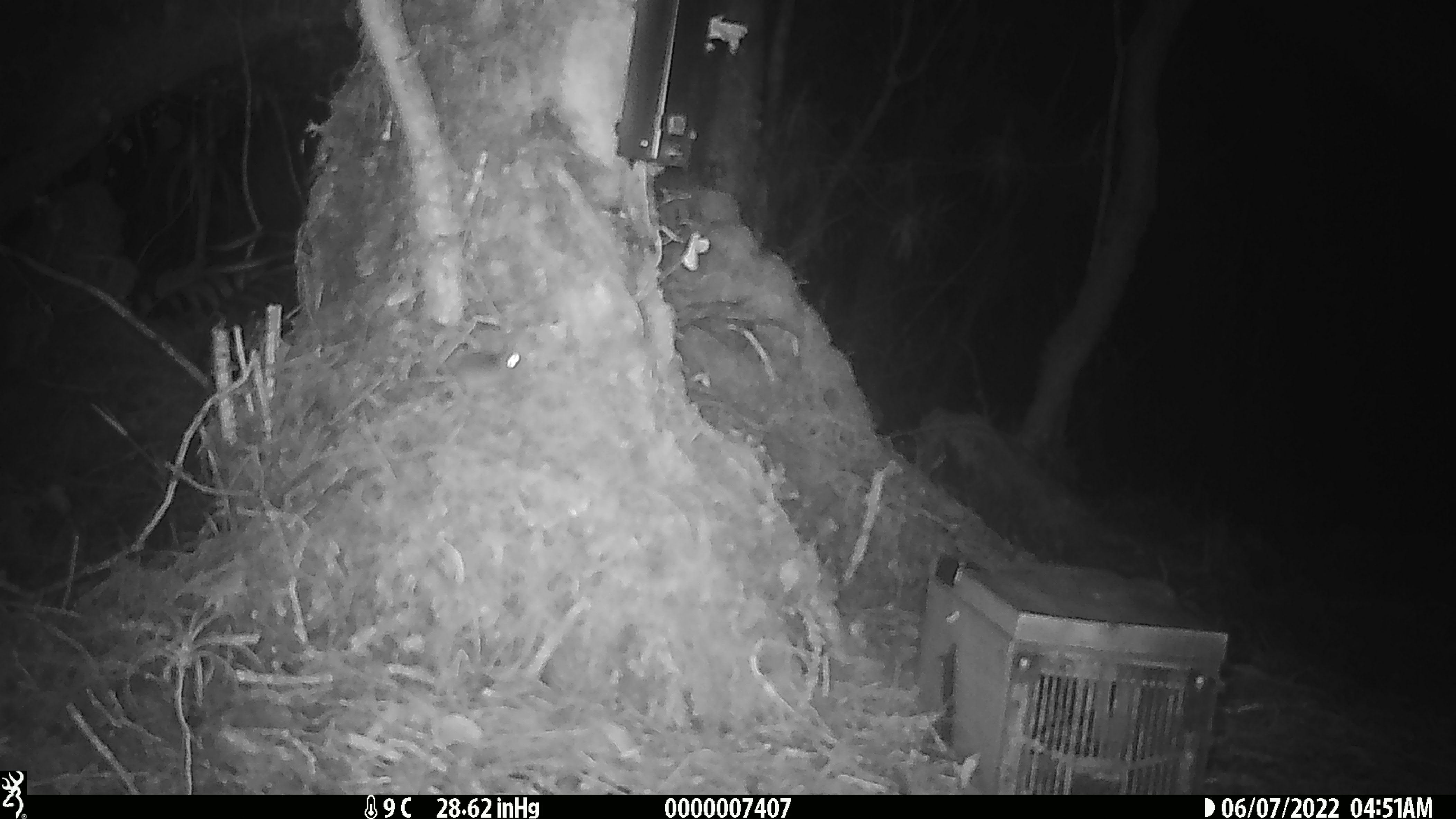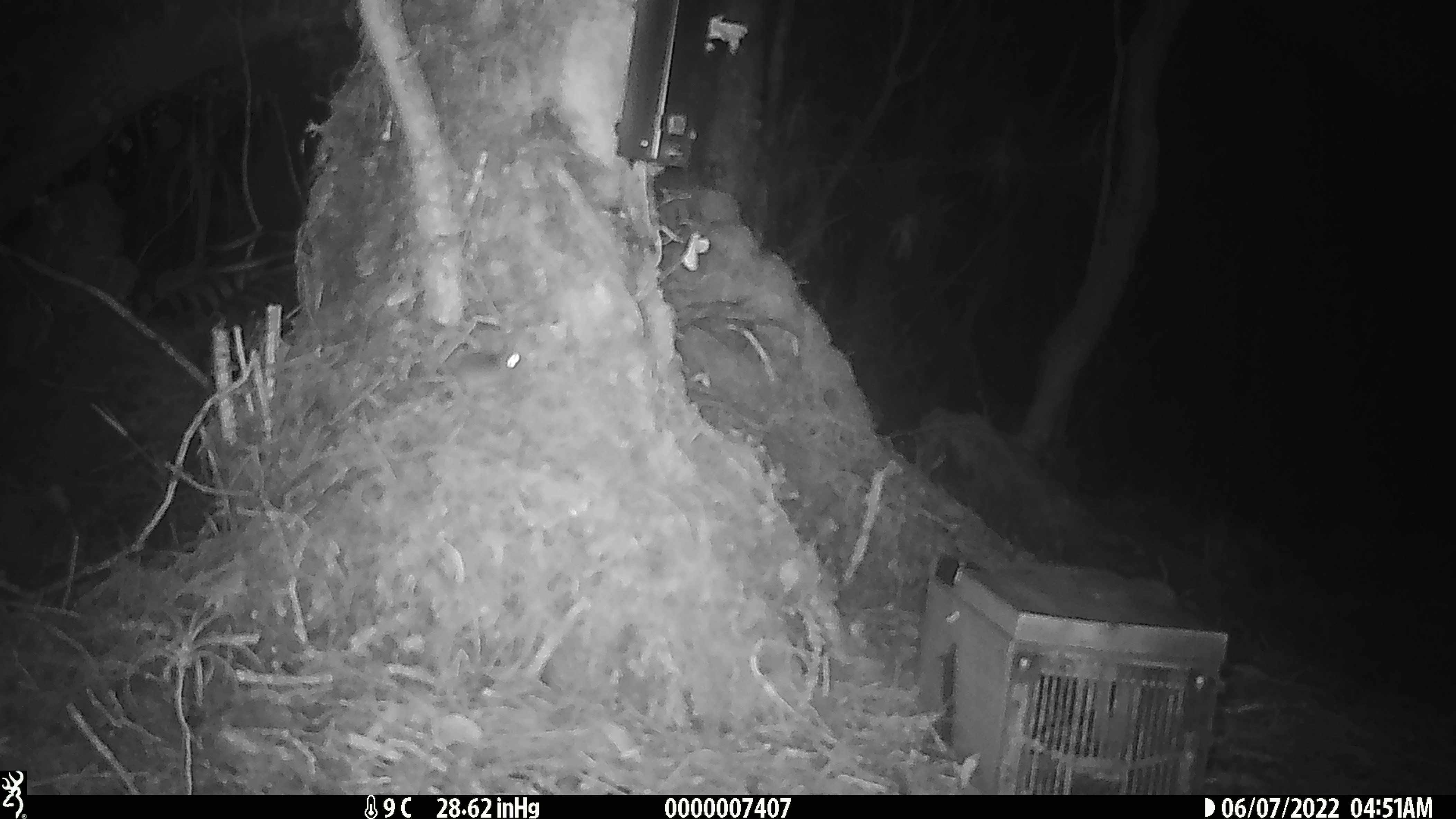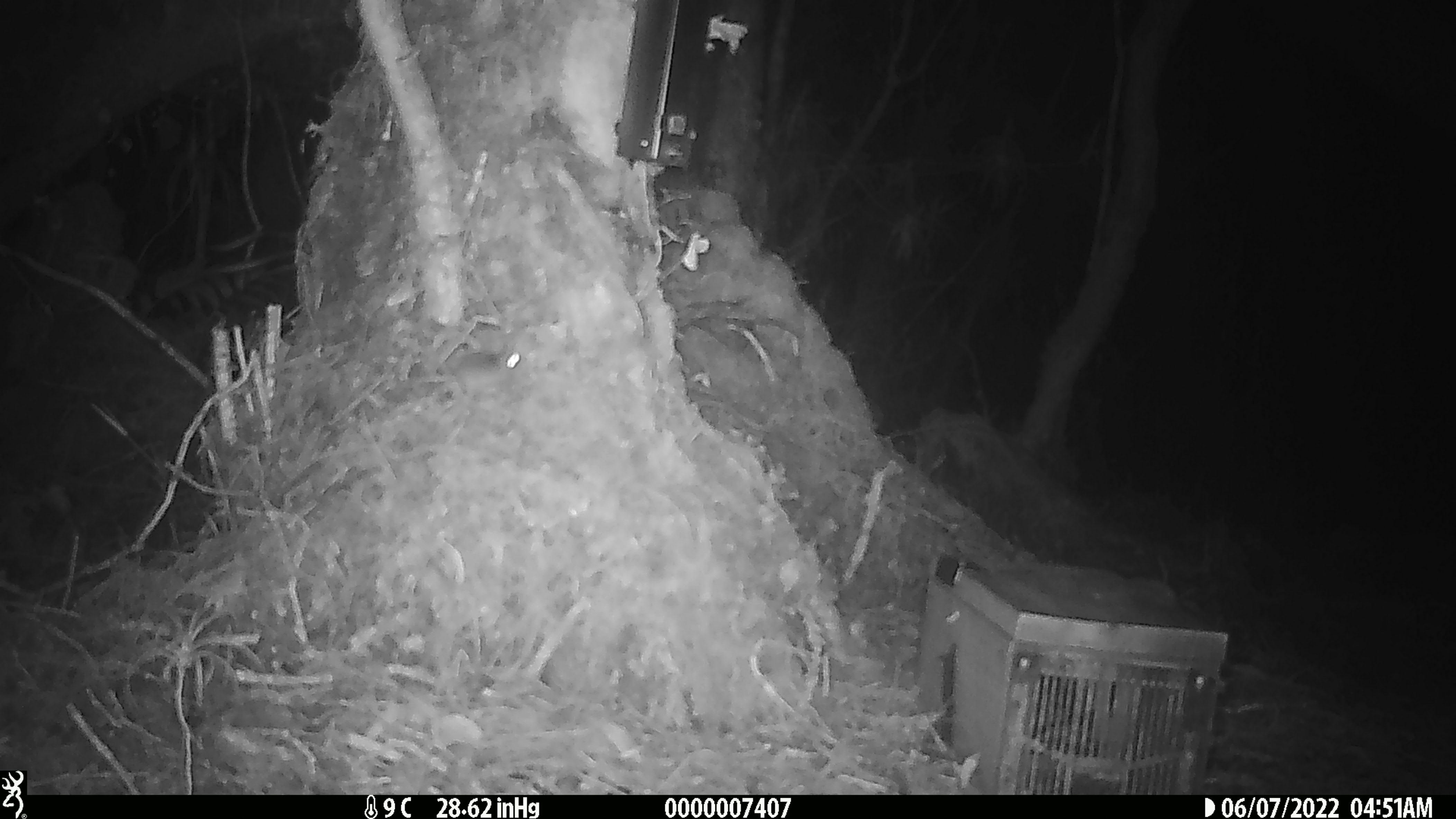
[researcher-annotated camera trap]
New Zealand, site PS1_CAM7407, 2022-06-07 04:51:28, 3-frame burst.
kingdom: Animalia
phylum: Chordata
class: Mammalia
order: Rodentia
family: Muridae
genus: Mus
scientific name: Mus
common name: mouse